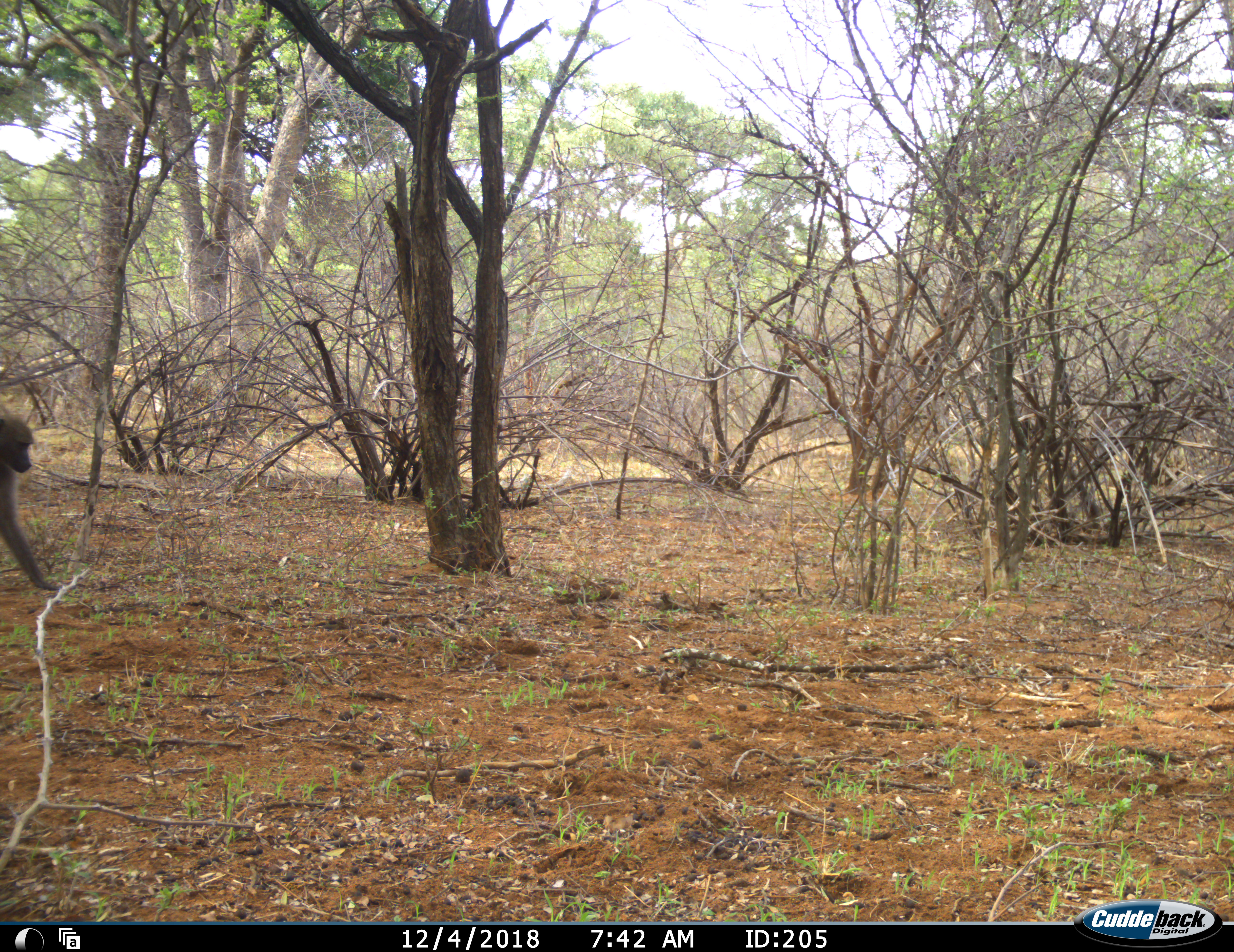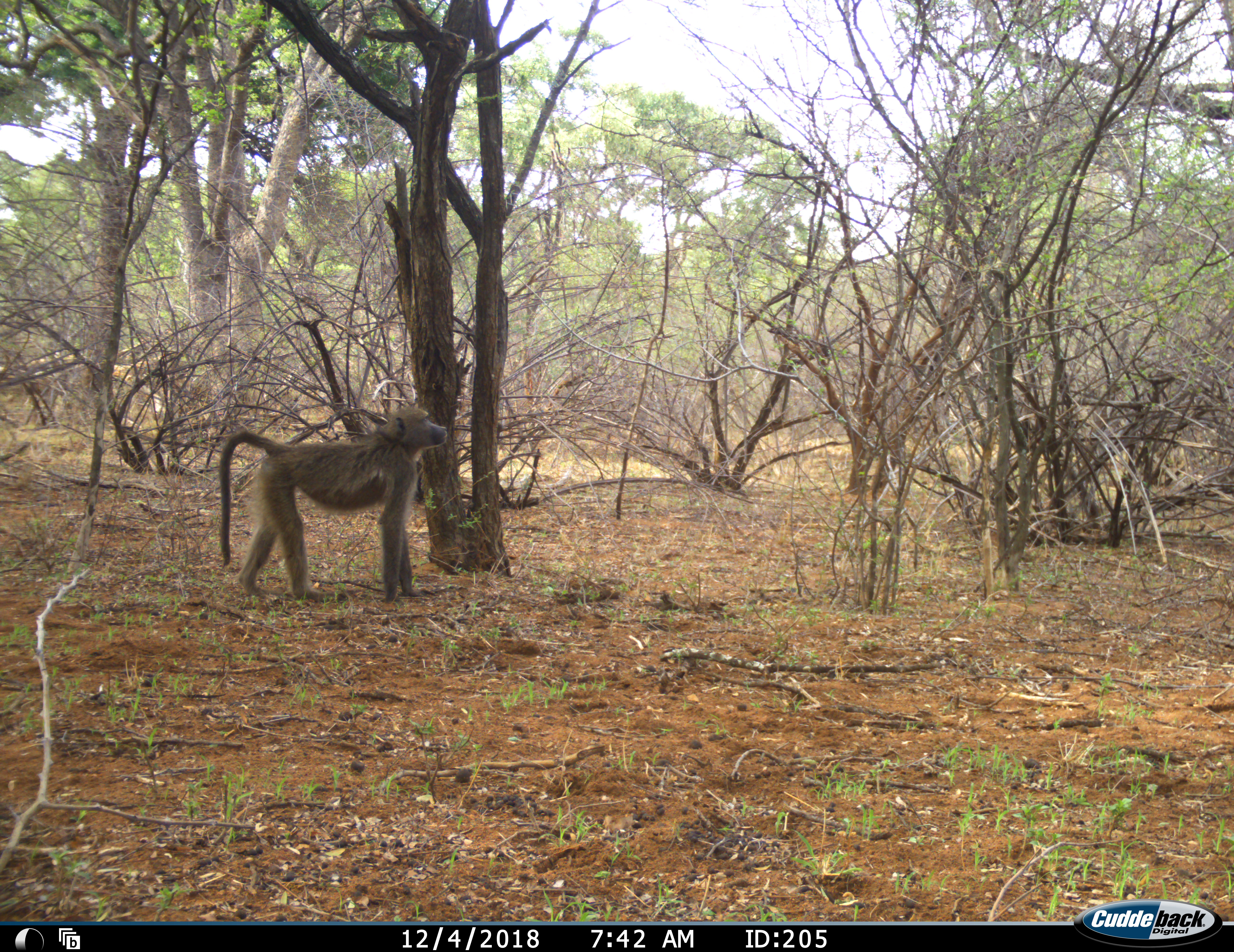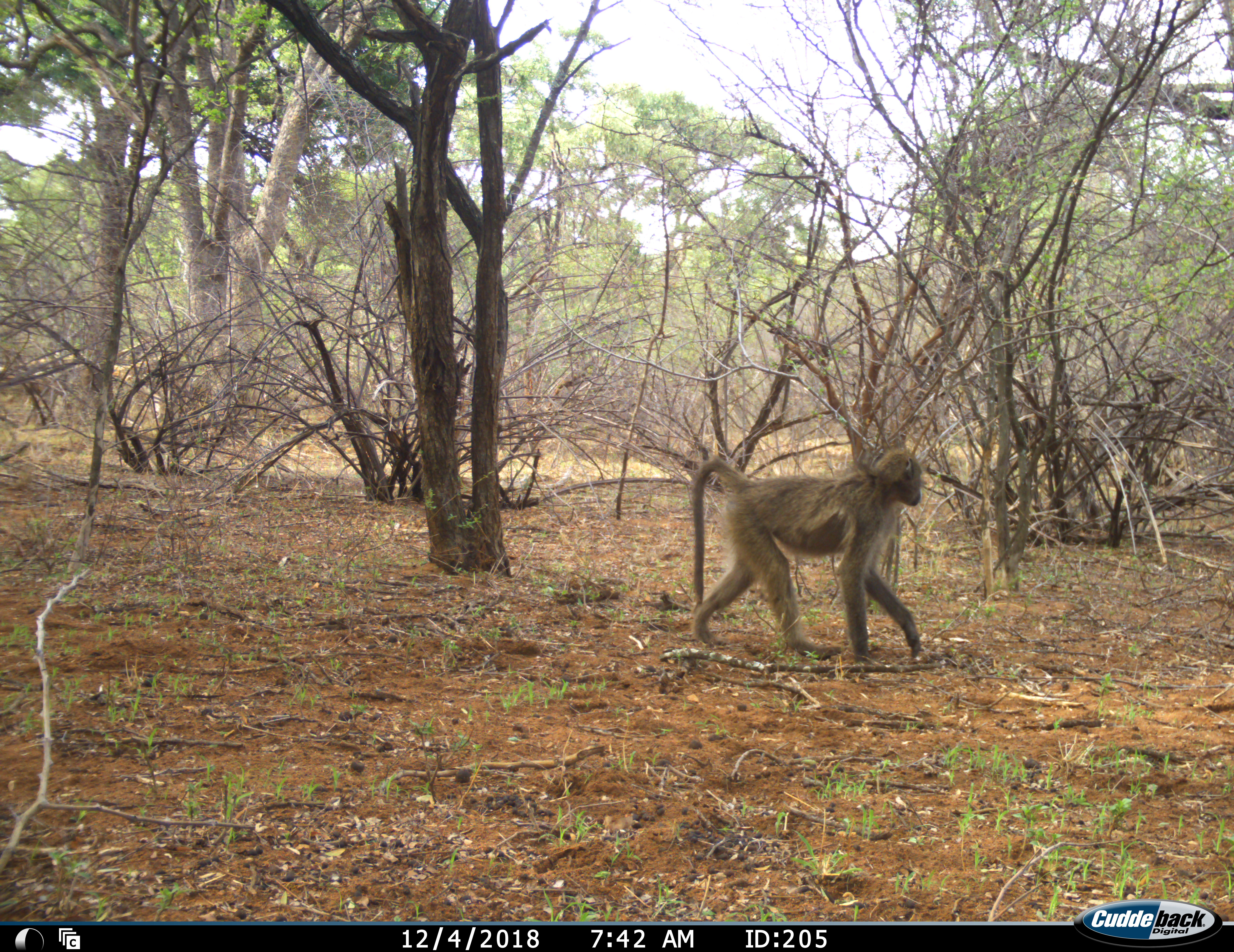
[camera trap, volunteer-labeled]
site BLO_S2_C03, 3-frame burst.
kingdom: Animalia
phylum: Chordata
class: Mammalia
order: Primates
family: Cercopithecidae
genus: Papio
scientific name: Papio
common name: baboon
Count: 1.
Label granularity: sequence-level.